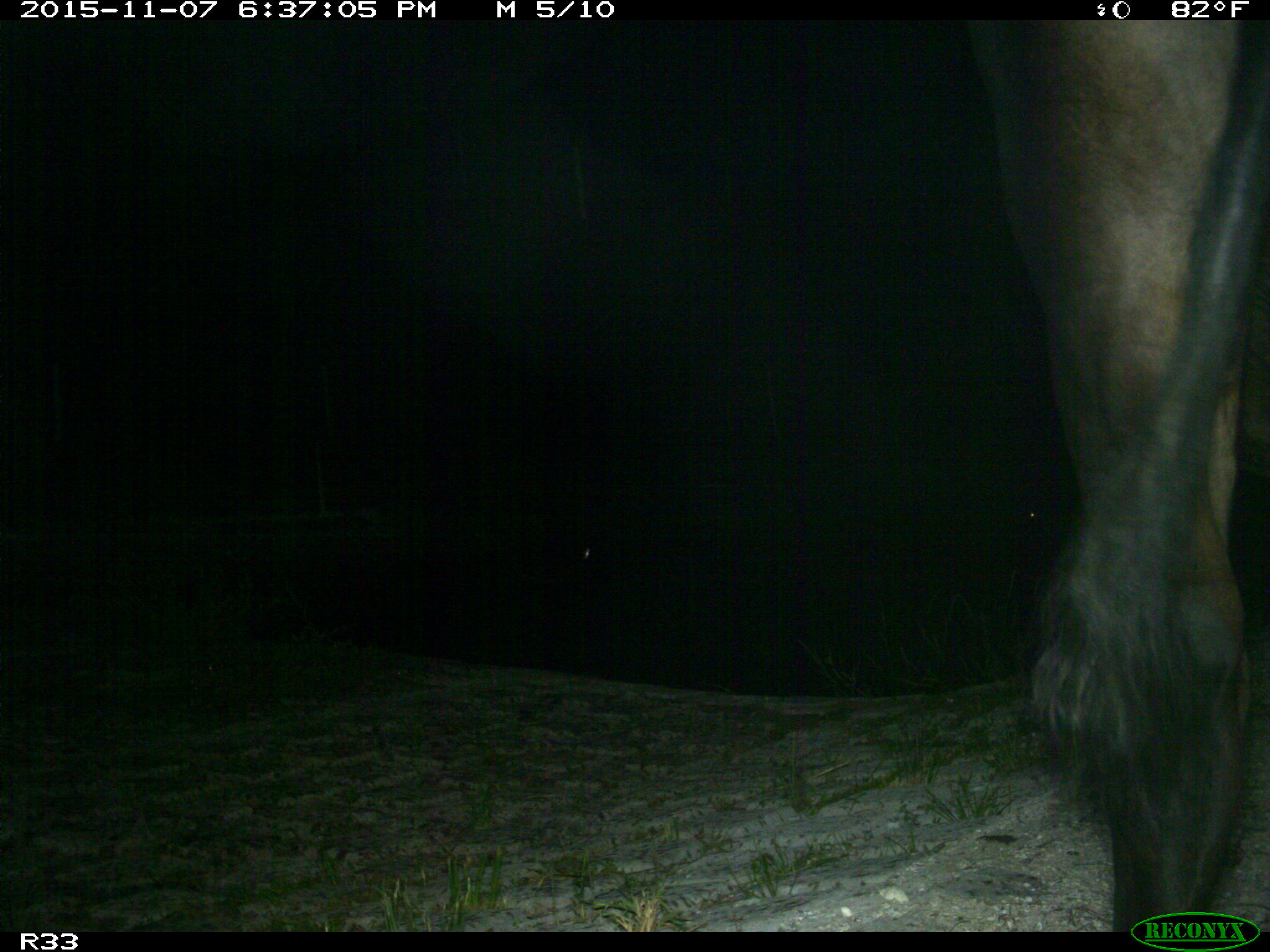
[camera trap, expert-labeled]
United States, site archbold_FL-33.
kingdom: Animalia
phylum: Chordata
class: Mammalia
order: Artiodactyla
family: Bovidae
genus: Bos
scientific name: Bos taurus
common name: domestic cow